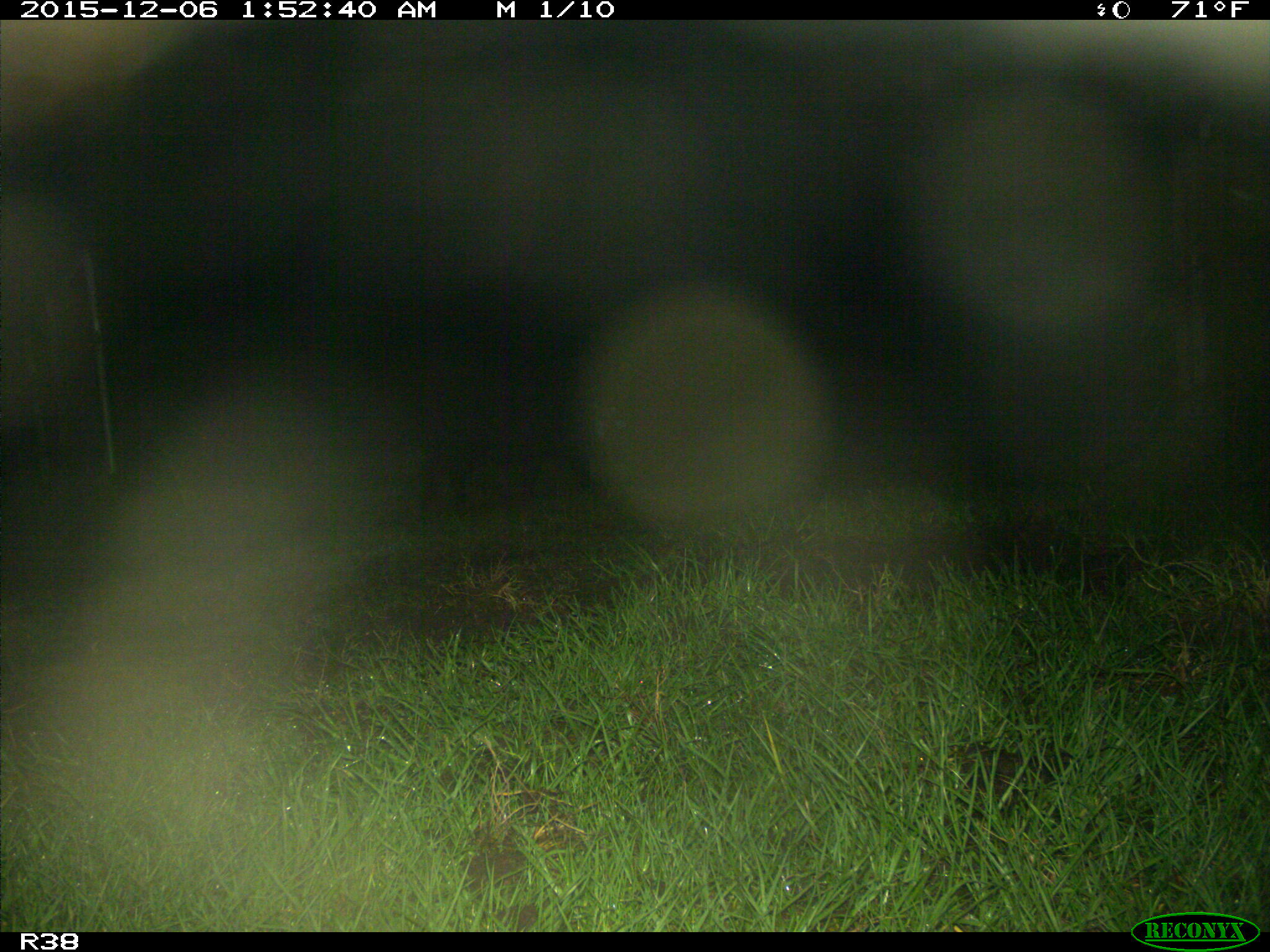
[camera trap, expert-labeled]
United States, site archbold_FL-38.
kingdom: Animalia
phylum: Chordata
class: Mammalia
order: Artiodactyla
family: Suidae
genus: Sus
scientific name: Sus scrofa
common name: wild boar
Sus scrofa (wild boar).